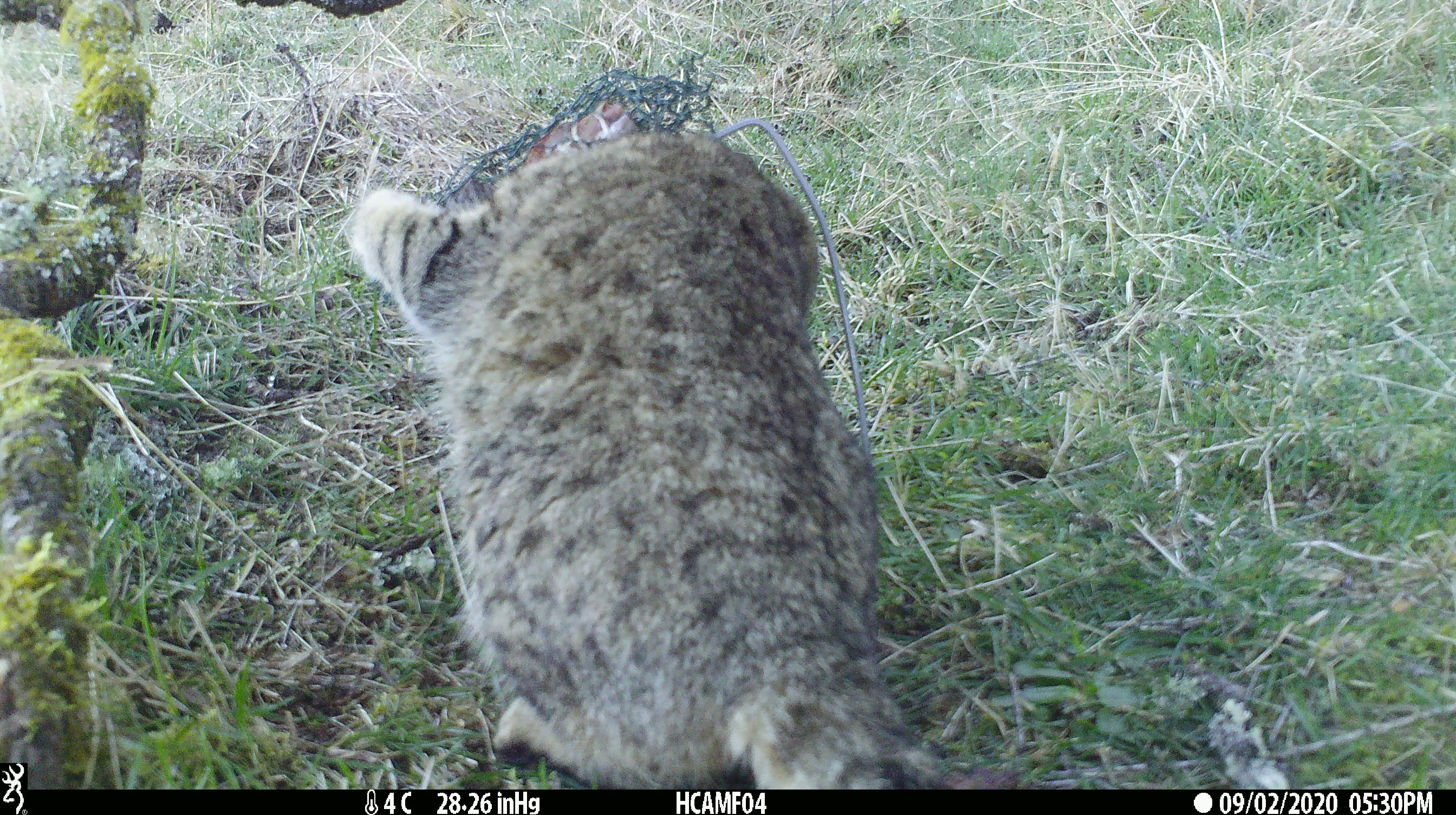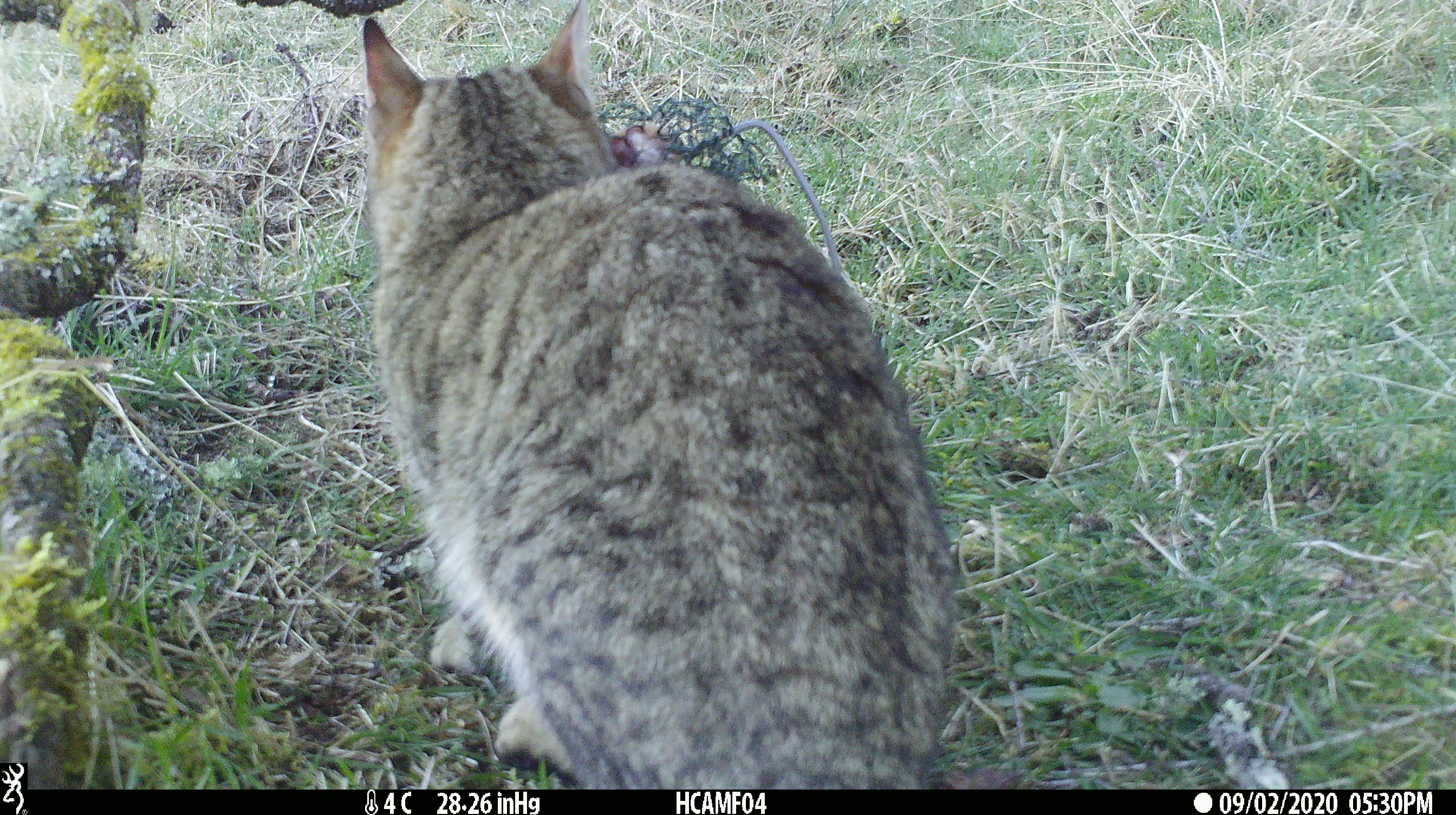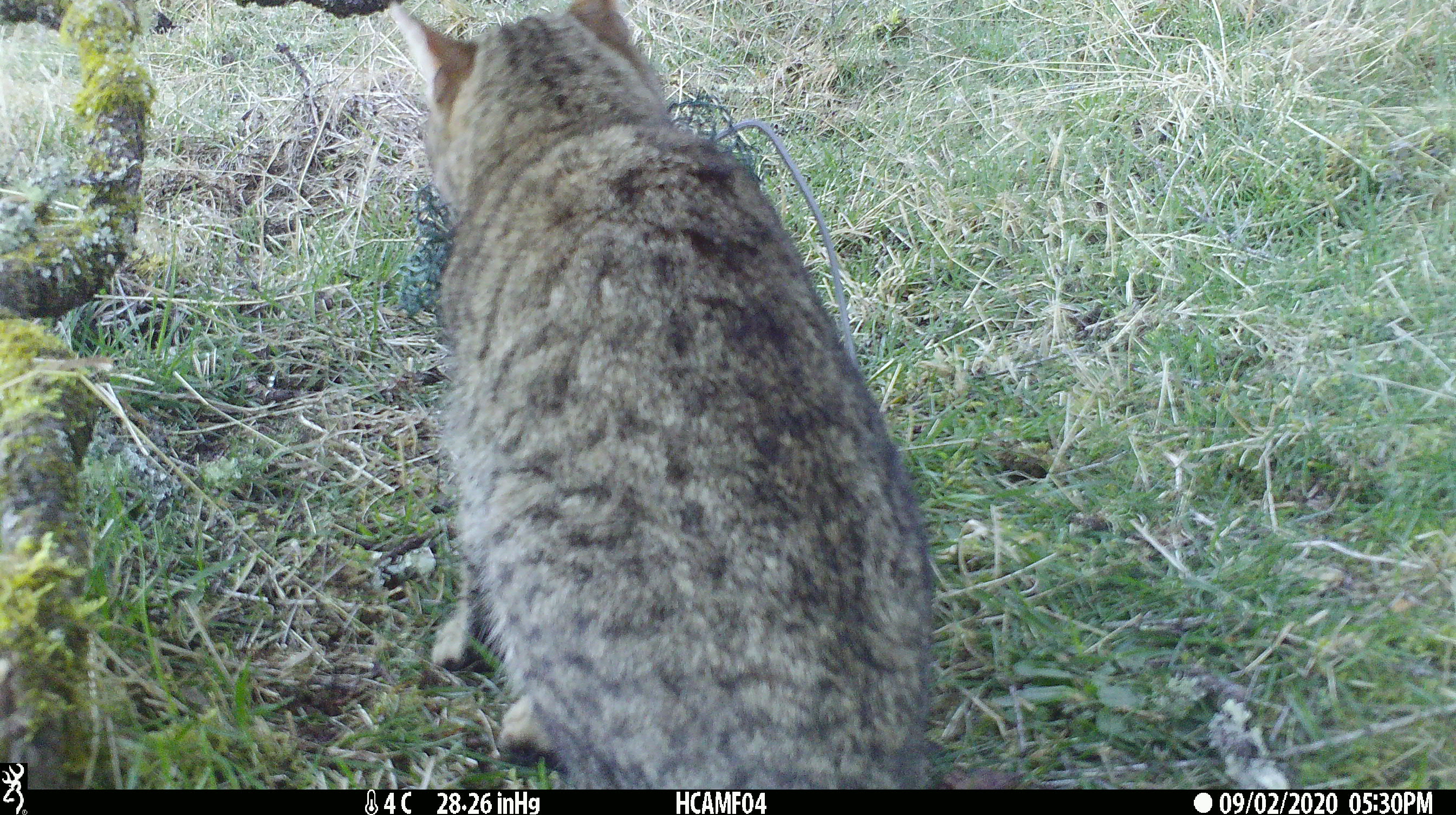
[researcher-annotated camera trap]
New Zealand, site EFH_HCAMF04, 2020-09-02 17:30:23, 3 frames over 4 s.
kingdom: Animalia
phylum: Chordata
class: Mammalia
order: Carnivora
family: Felidae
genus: Felis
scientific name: Felis catus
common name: domestic cat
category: cat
Cat (domestic cat) (Felis catus).